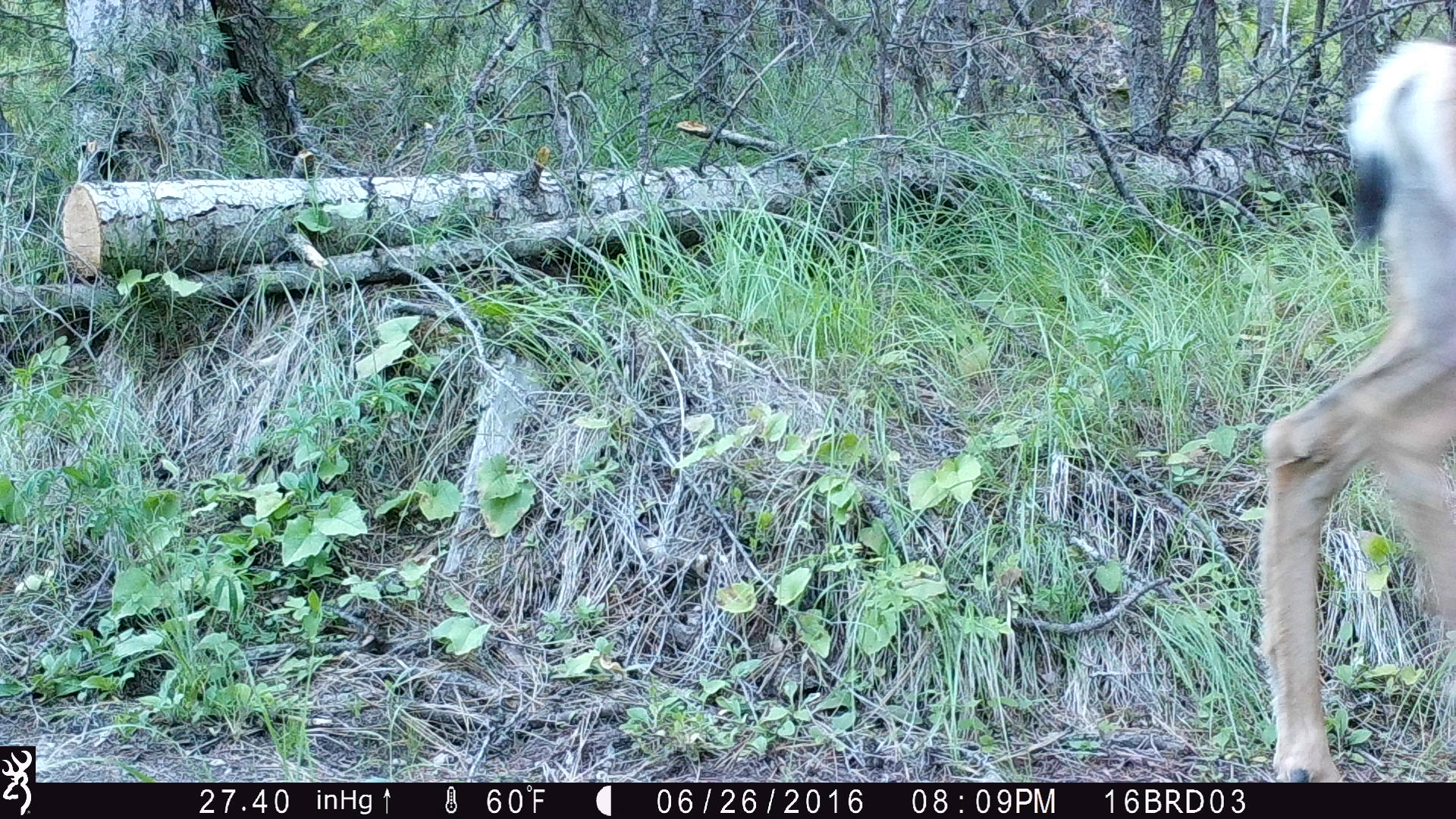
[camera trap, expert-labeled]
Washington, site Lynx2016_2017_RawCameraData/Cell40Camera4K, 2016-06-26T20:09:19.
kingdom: Animalia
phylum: Chordata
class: Mammalia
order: Artiodactyla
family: Cervidae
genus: Odocoileus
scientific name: Odocoileus hemionus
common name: mule deer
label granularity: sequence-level